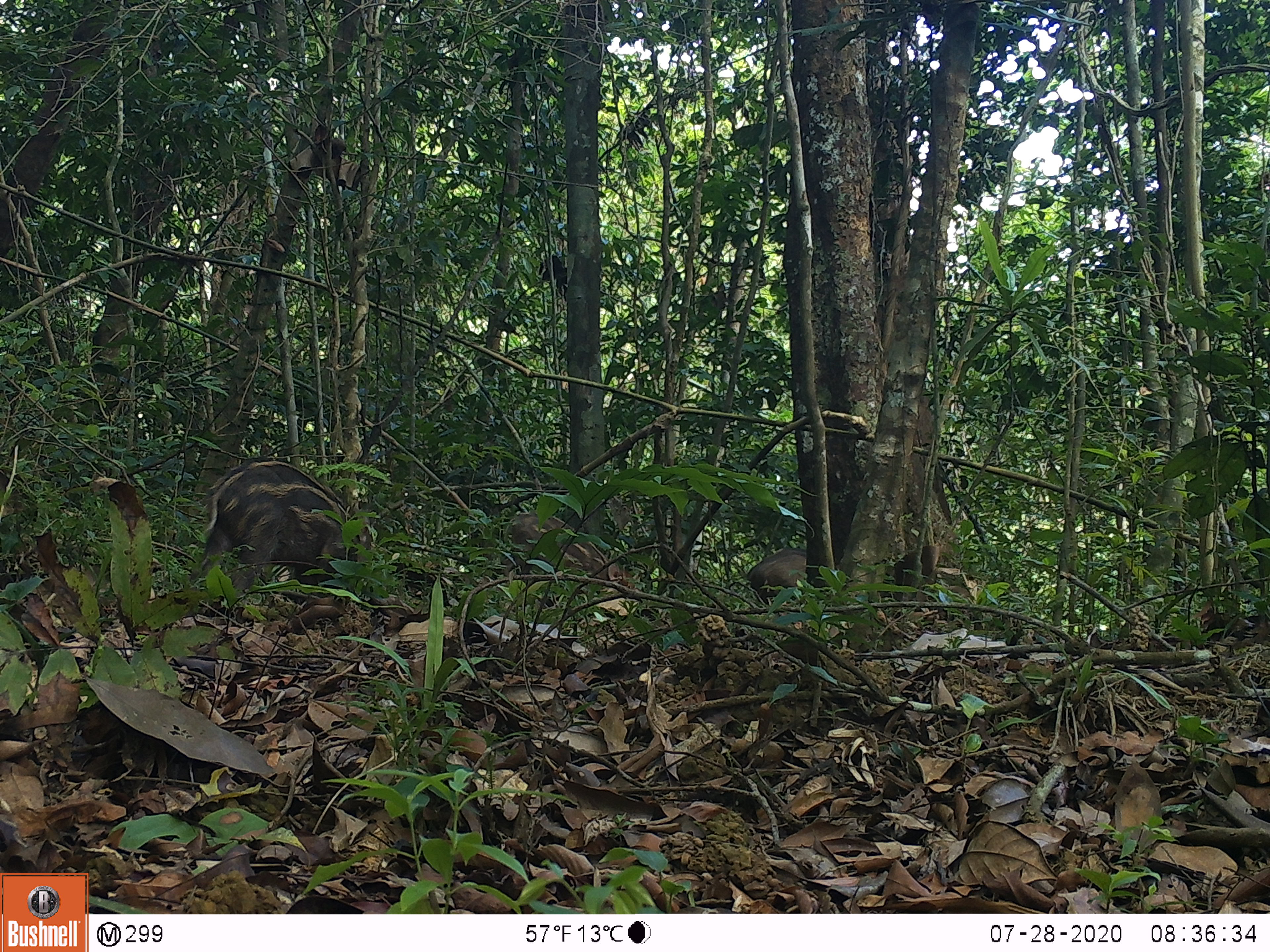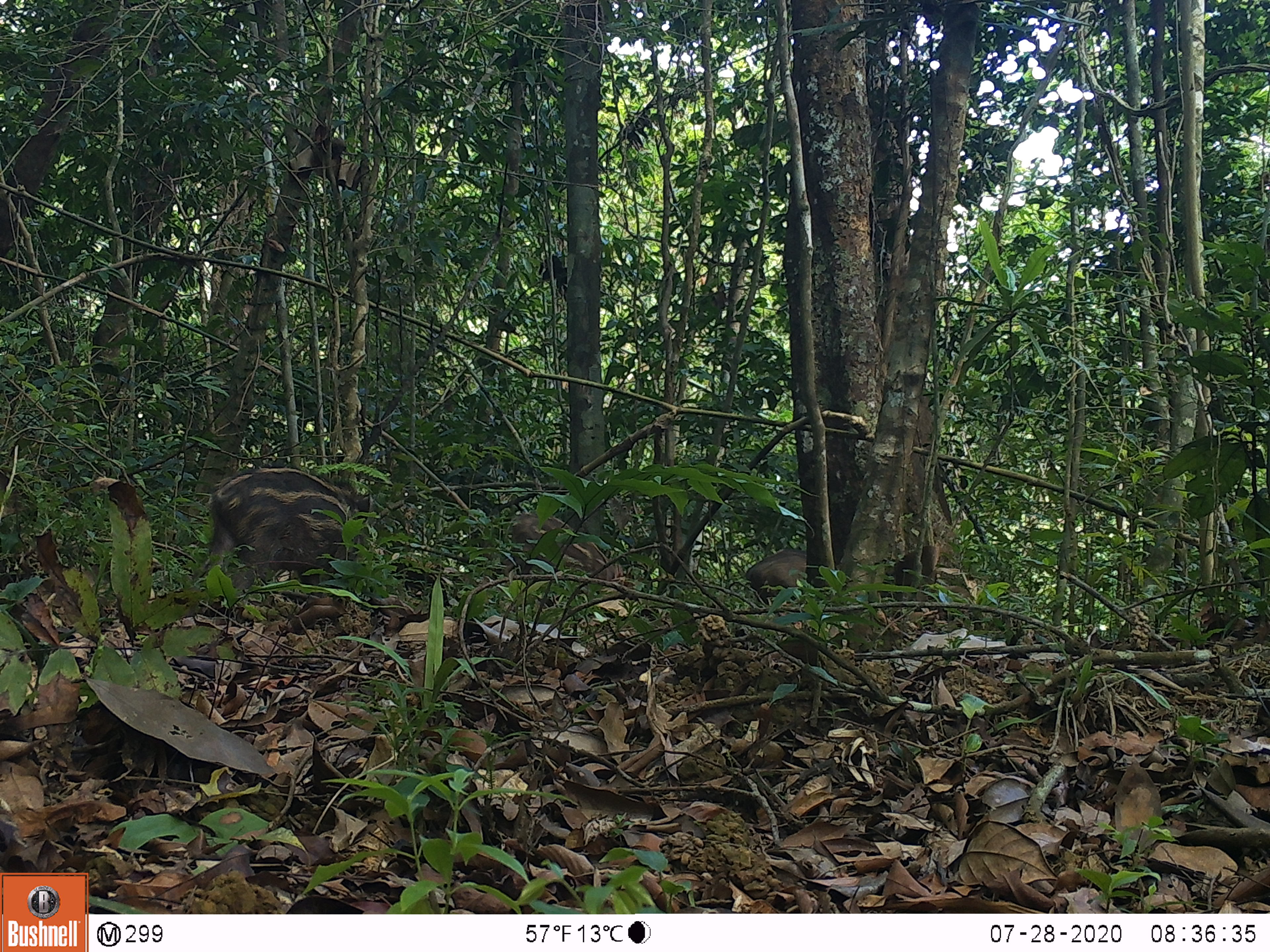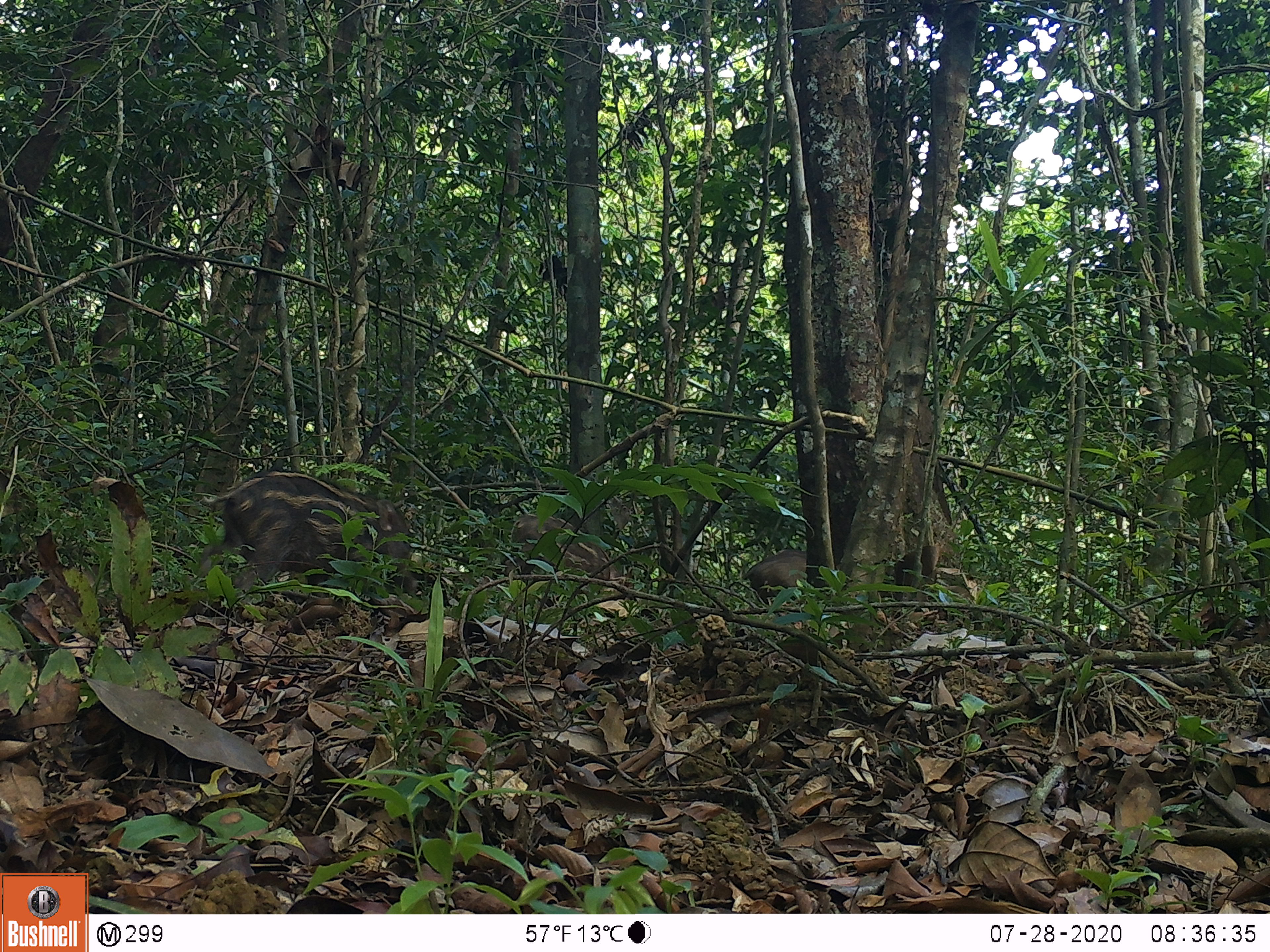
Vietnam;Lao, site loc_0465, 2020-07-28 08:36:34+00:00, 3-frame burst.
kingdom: Animalia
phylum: Chordata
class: Mammalia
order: Artiodactyla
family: Suidae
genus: Sus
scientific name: Sus scrofa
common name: eurasian wild pig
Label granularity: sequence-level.